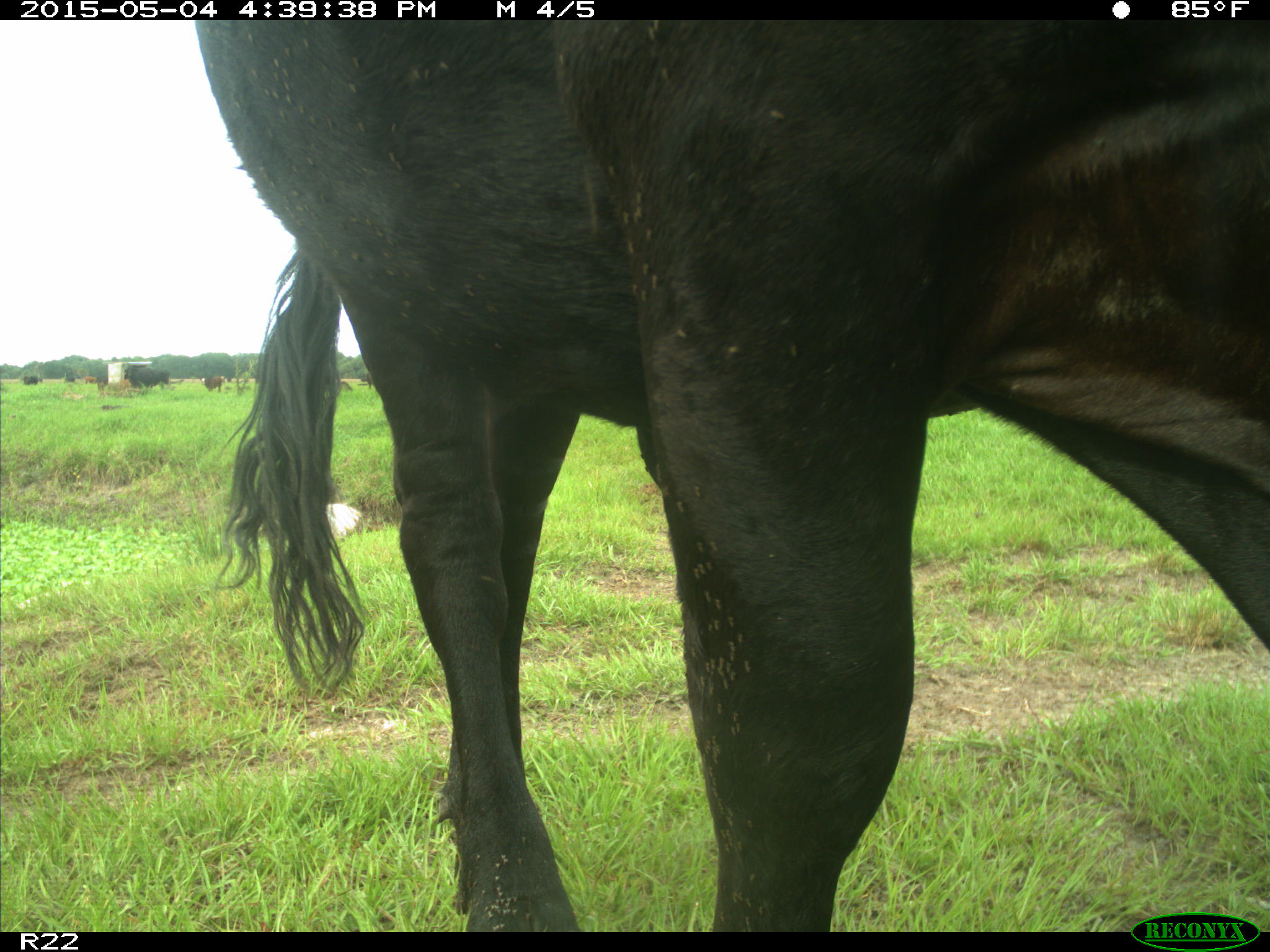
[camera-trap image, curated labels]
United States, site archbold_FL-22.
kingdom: Animalia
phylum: Chordata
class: Mammalia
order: Artiodactyla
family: Bovidae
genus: Bos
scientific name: Bos taurus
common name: domestic cow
Bos taurus (domestic cow).